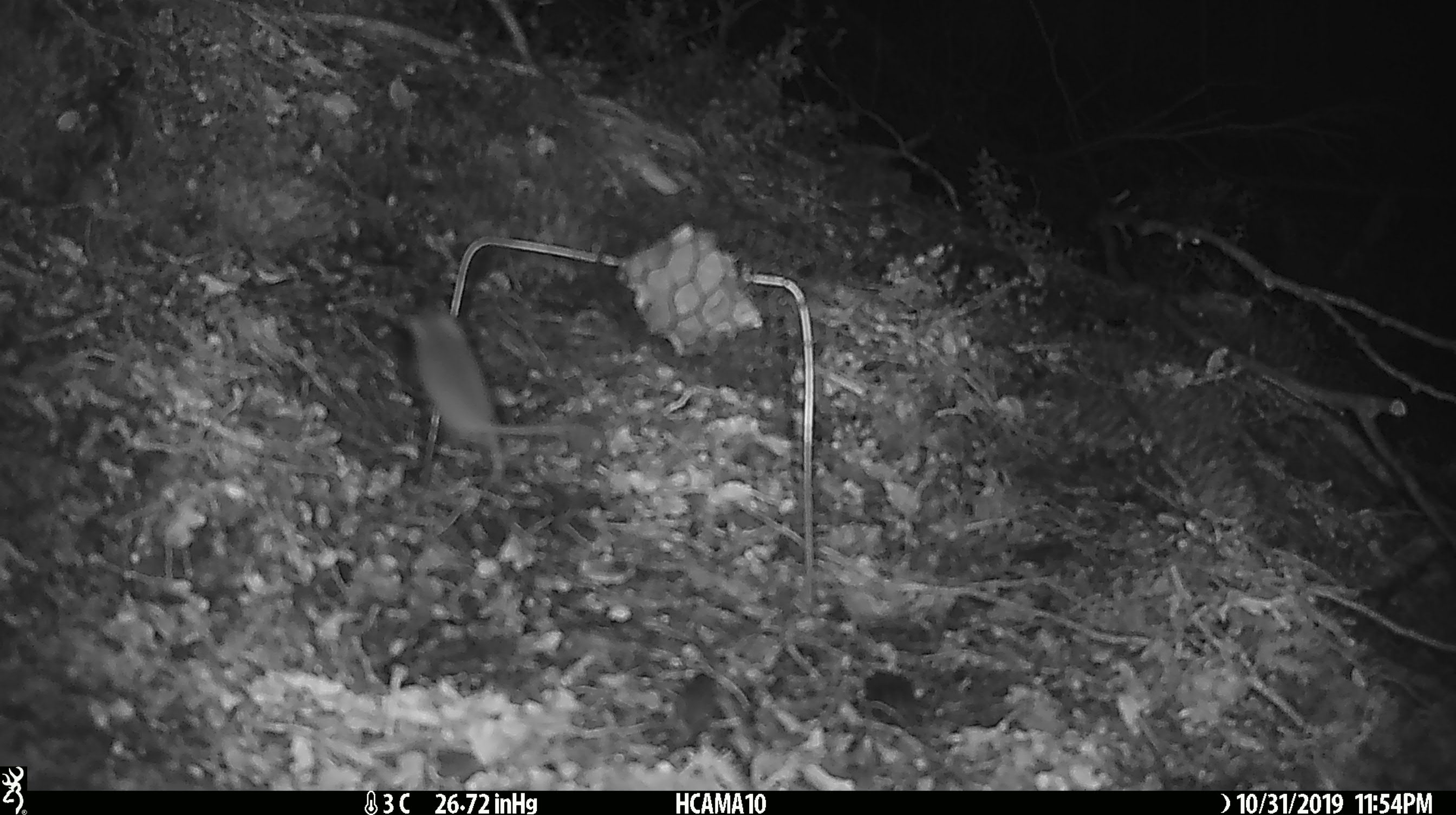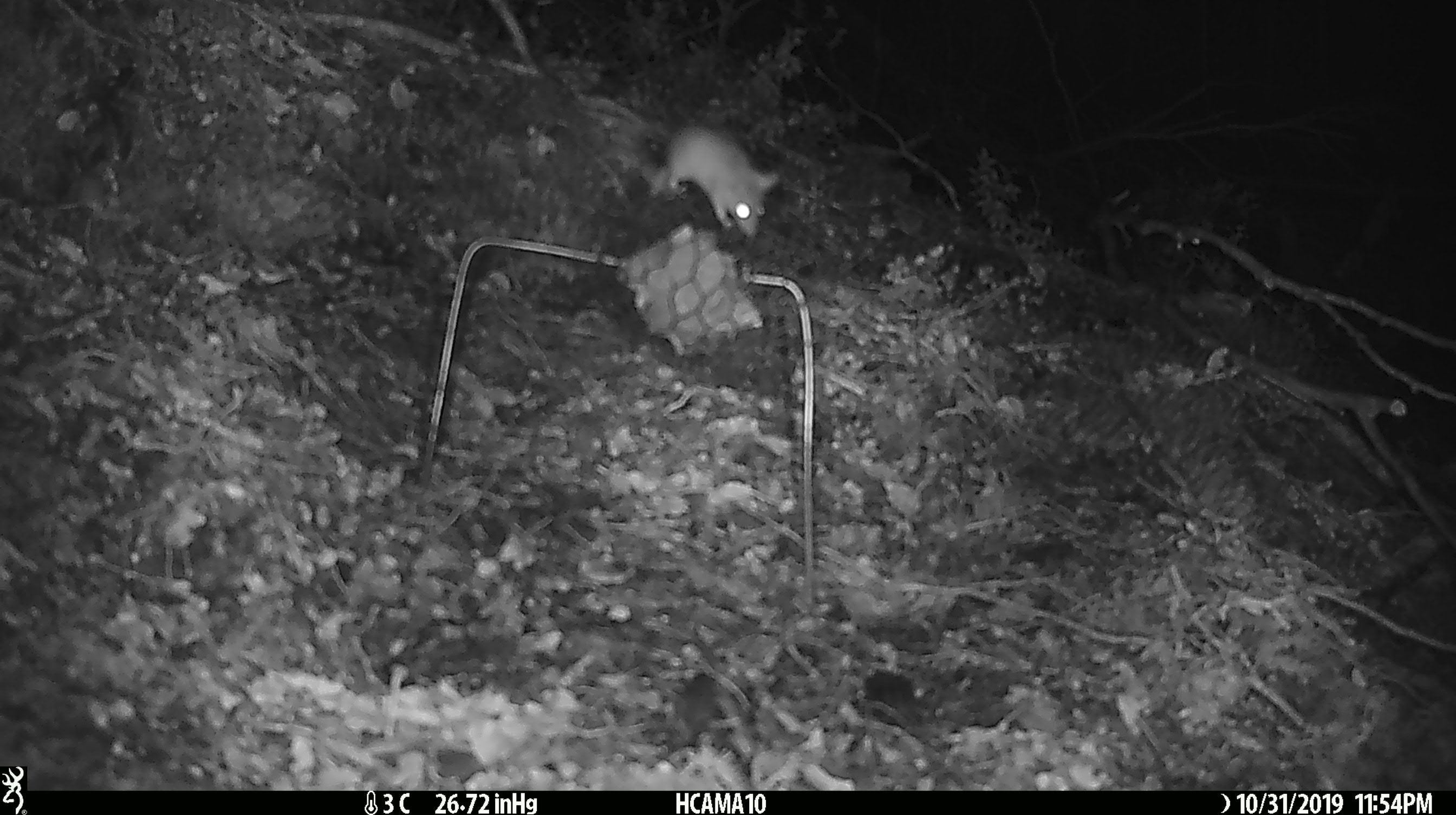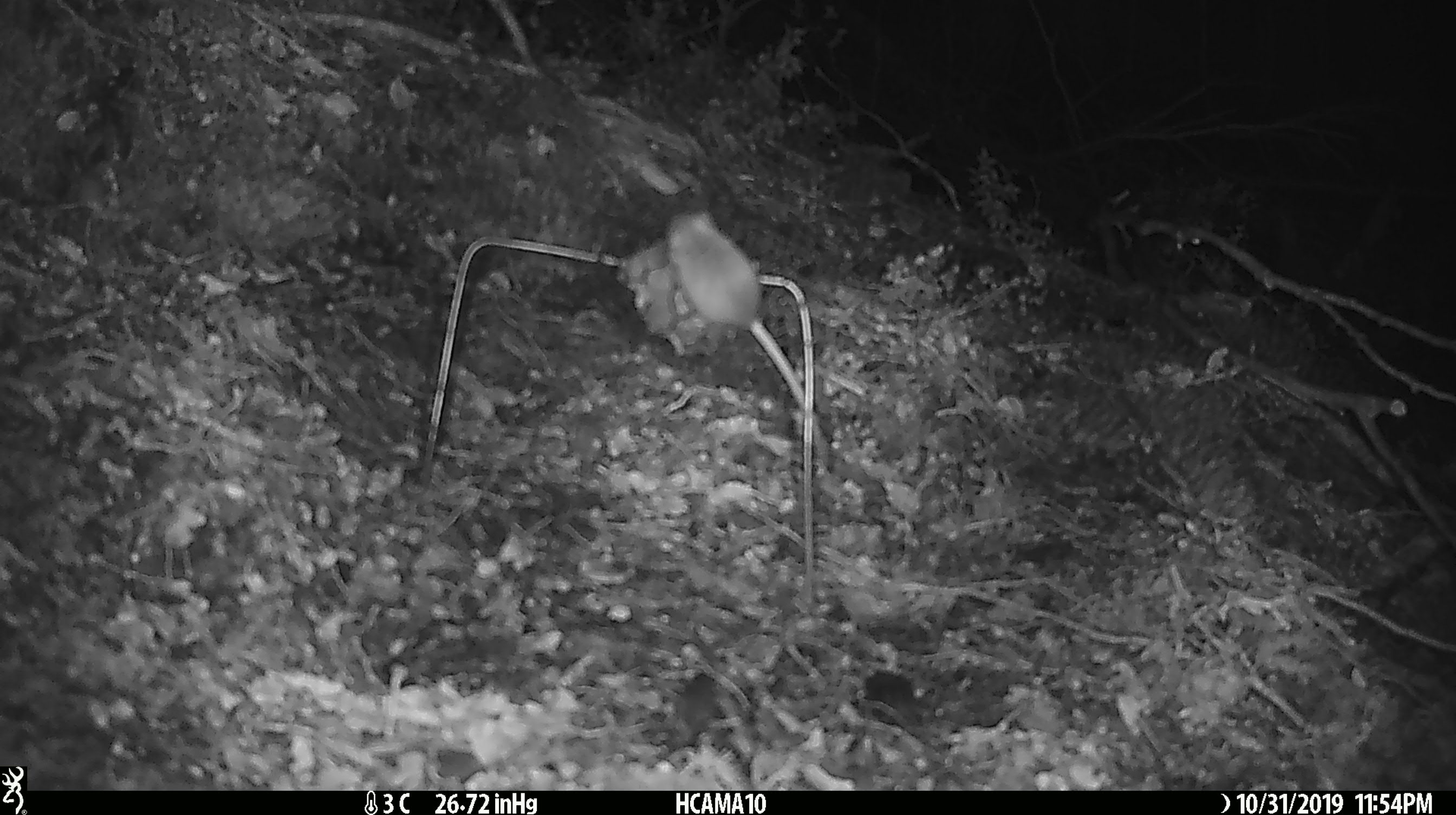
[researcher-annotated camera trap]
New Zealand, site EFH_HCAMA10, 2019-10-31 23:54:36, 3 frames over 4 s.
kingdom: Animalia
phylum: Chordata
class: Mammalia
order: Rodentia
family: Muridae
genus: Mus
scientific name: Mus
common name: mouse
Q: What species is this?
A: Mouse (Mus).